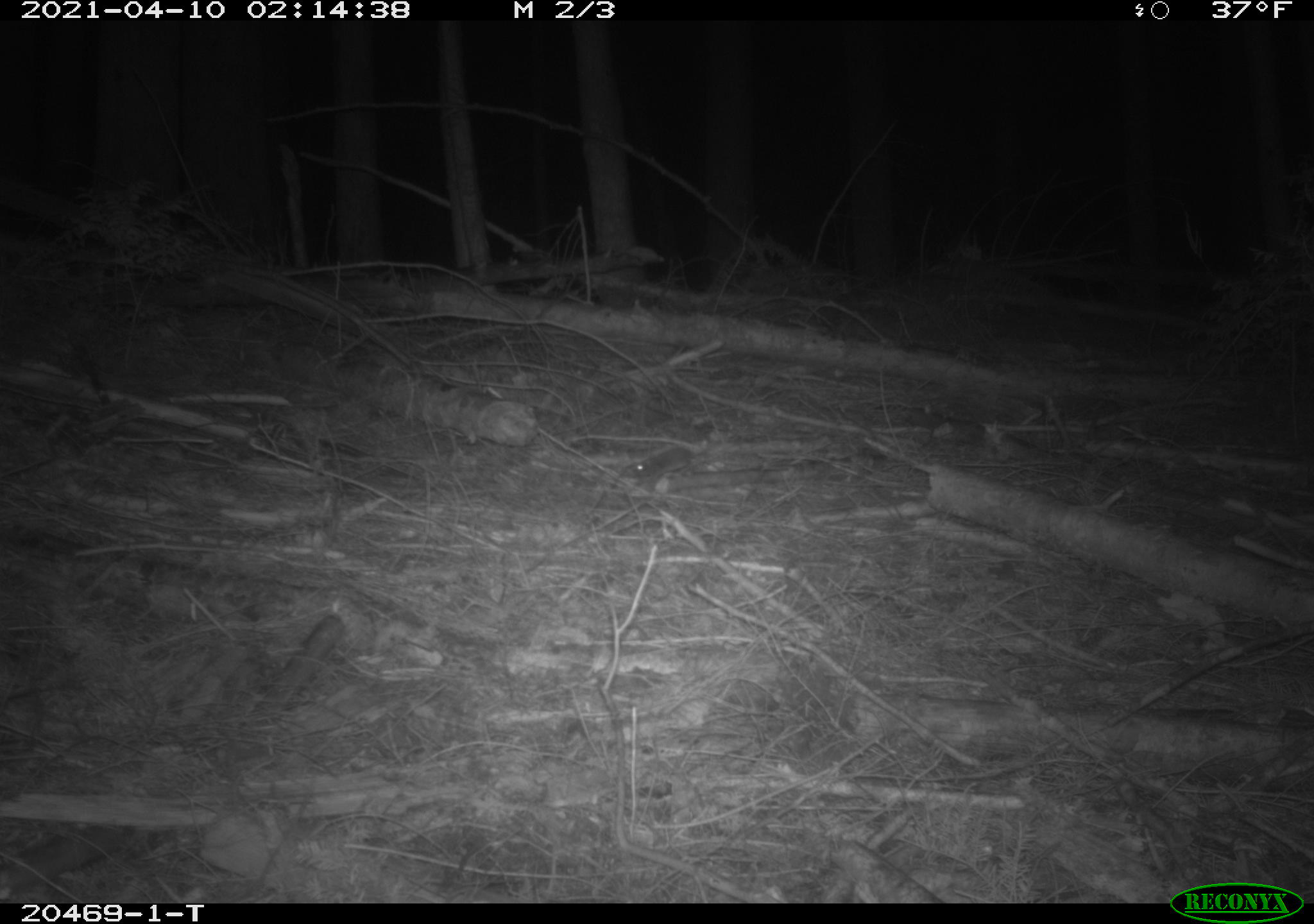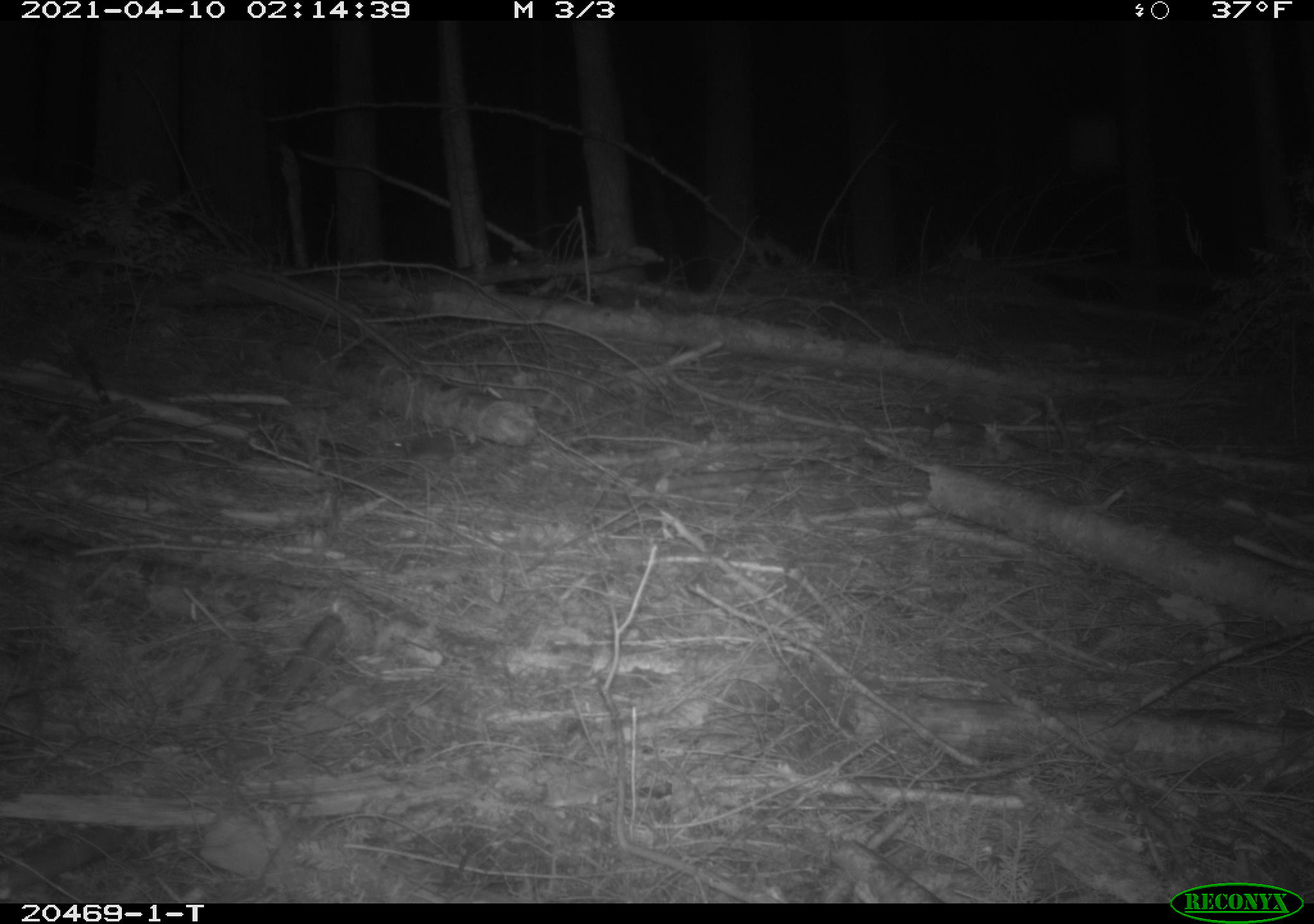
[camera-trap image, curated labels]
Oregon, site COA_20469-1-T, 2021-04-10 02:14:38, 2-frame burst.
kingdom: Animalia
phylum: Chordata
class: Mammalia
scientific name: Mammalia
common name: small mammal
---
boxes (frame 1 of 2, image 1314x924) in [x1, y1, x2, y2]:
small mammal: [617, 413, 758, 498]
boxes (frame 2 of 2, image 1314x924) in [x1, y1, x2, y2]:
small mammal: [362, 407, 525, 489]